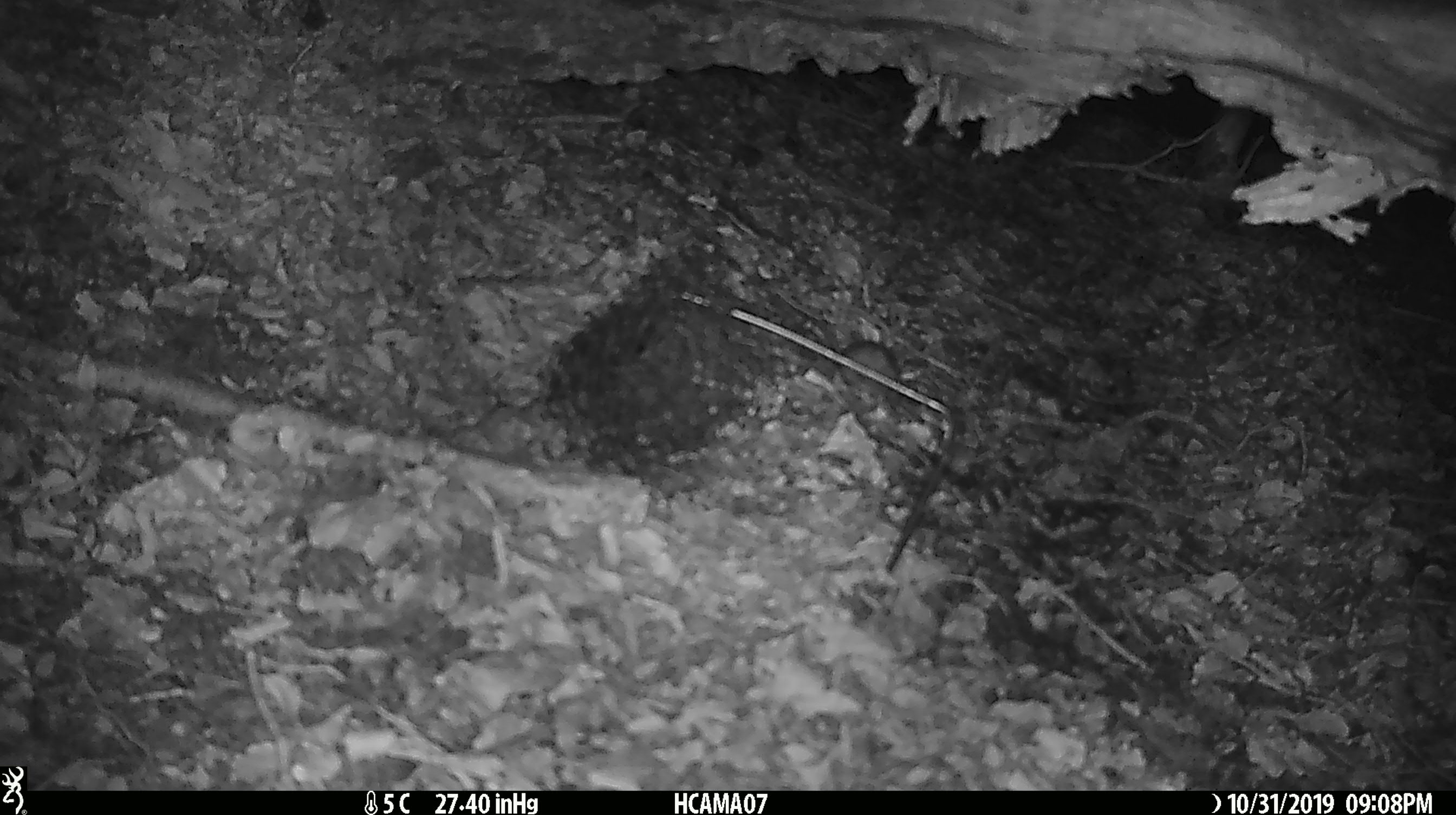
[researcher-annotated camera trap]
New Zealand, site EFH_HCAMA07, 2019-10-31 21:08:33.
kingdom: Animalia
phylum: Chordata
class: Mammalia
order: Rodentia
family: Muridae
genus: Mus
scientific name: Mus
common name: mouse